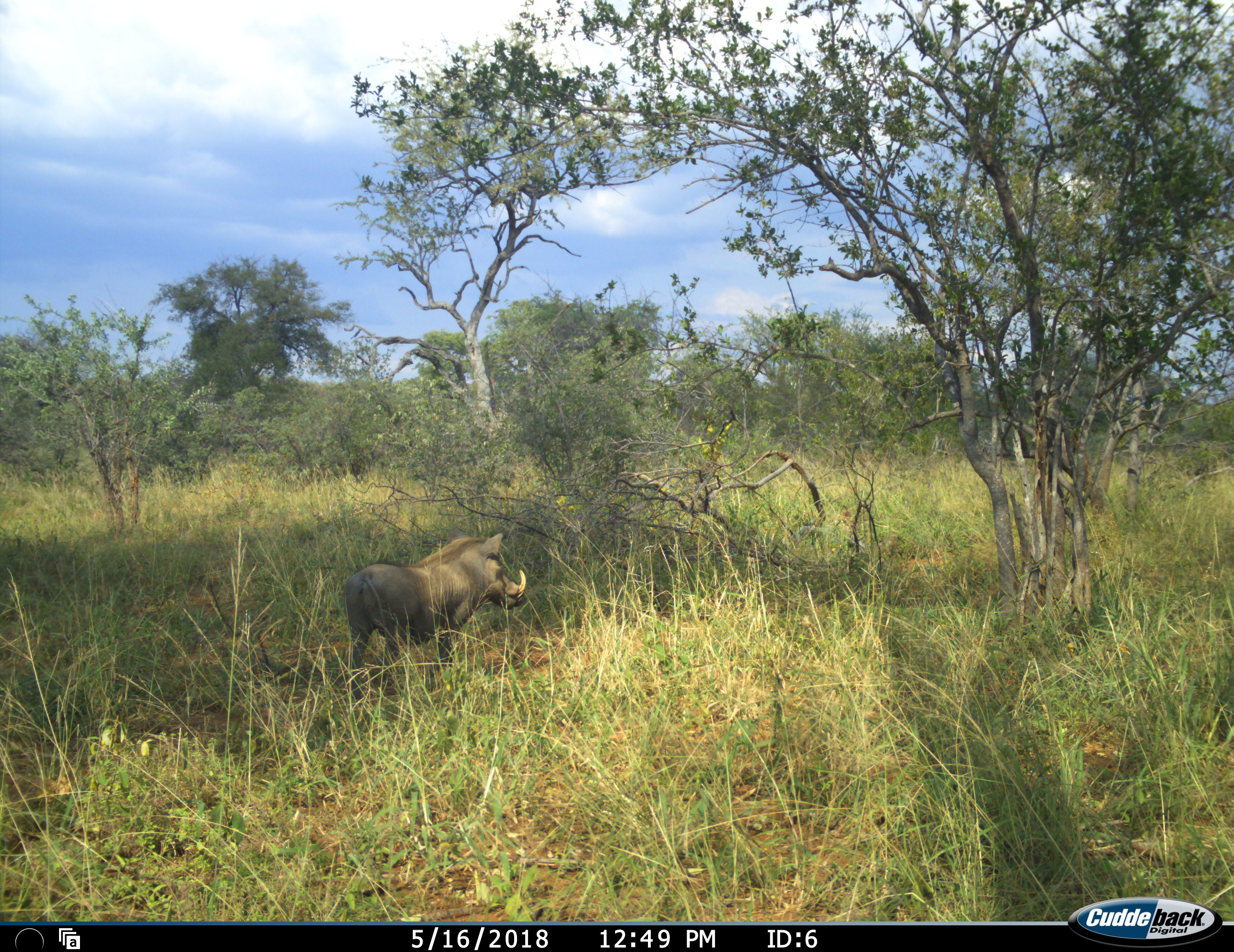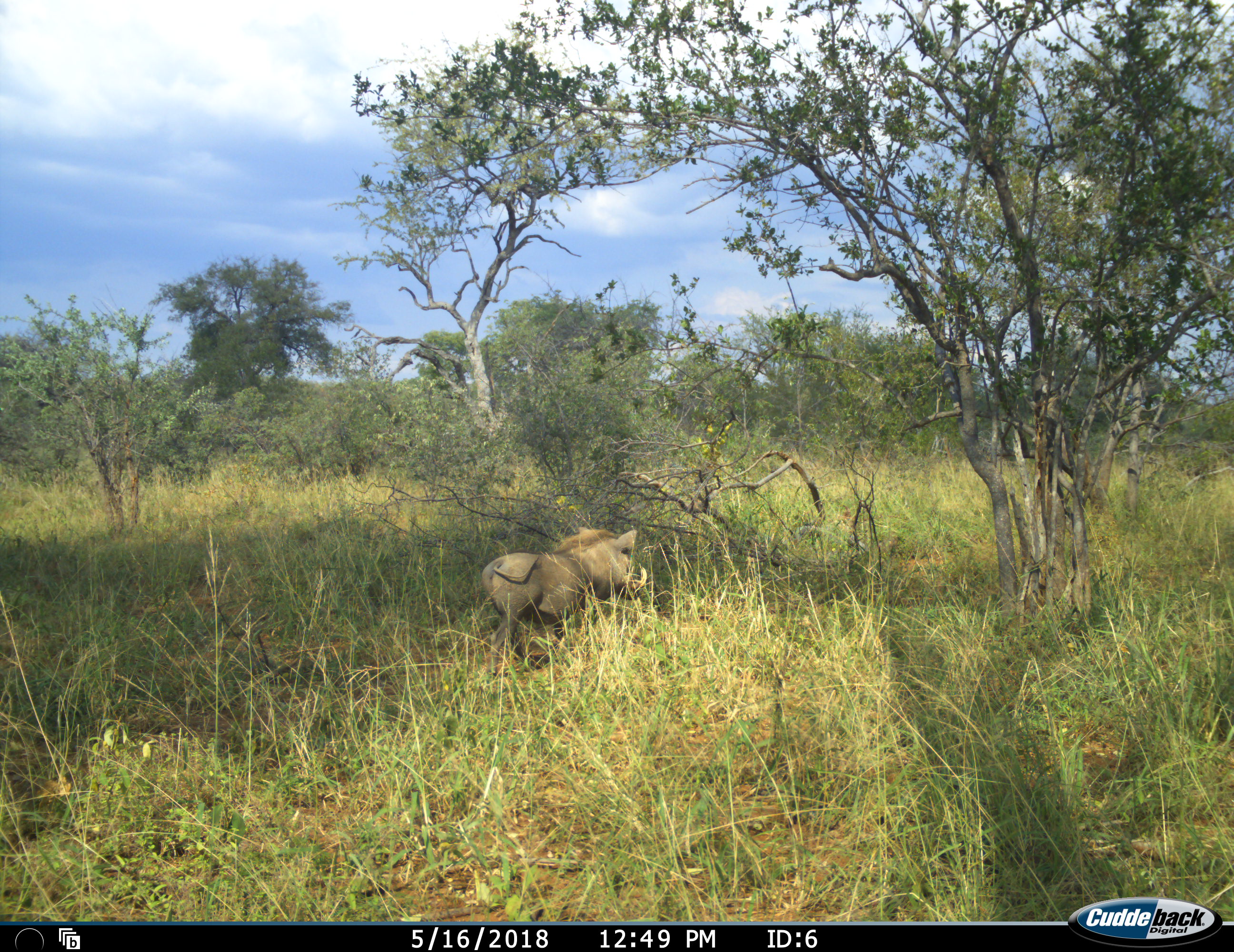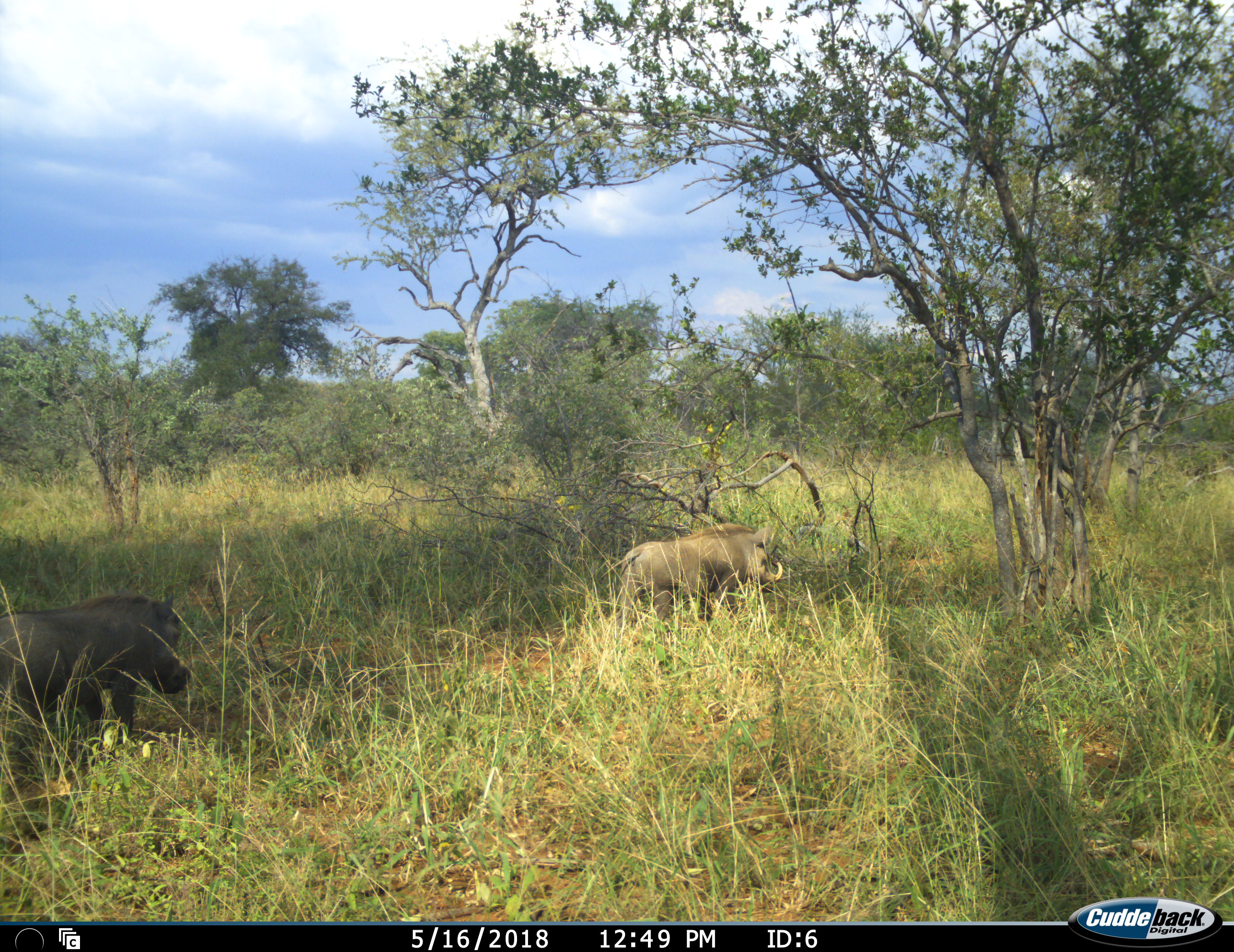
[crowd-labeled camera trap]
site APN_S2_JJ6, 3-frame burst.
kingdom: Animalia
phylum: Chordata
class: Mammalia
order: Artiodactyla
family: Suidae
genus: Phacochoerus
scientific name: Phacochoerus africanus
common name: warthog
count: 2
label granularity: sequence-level